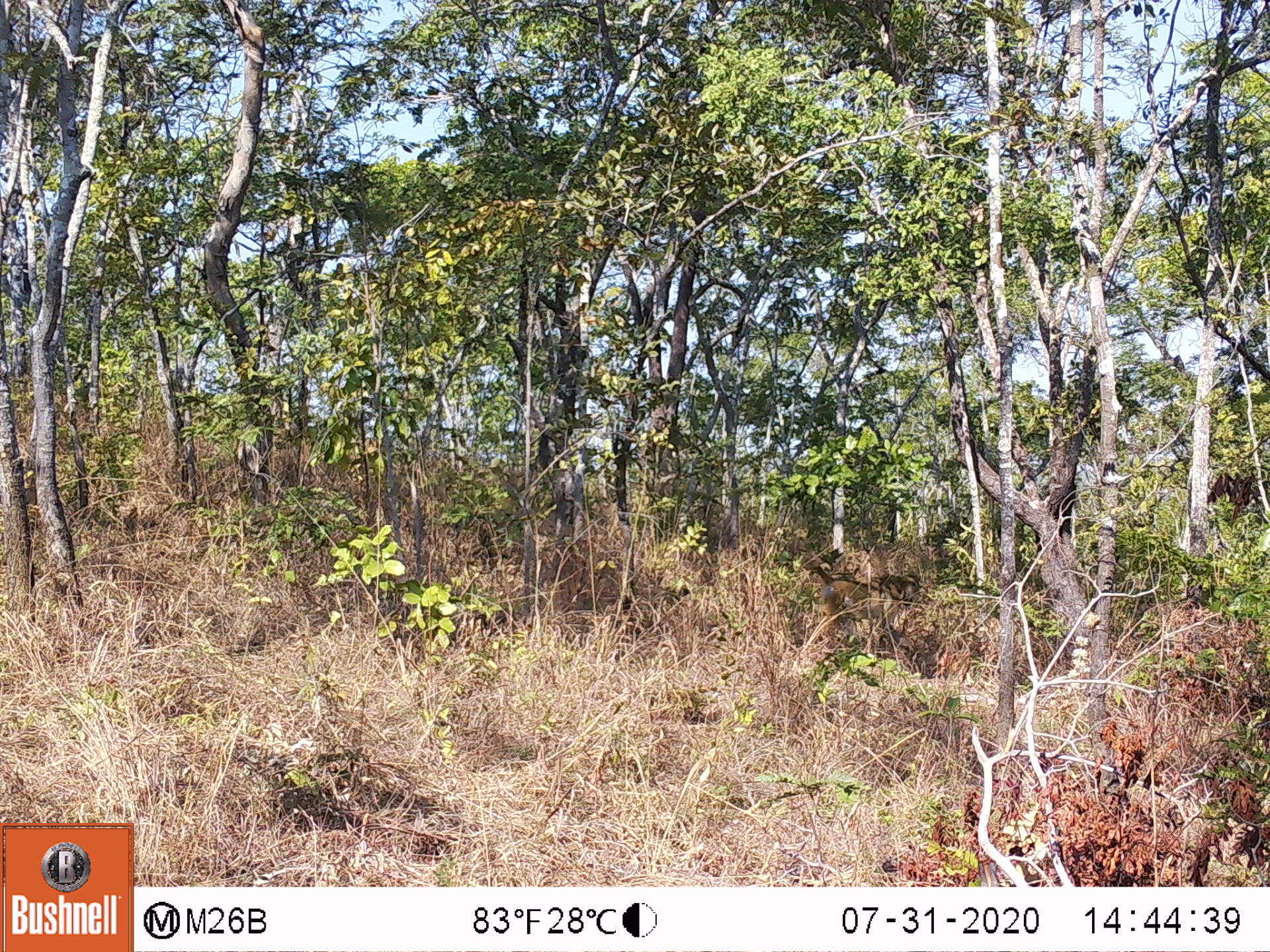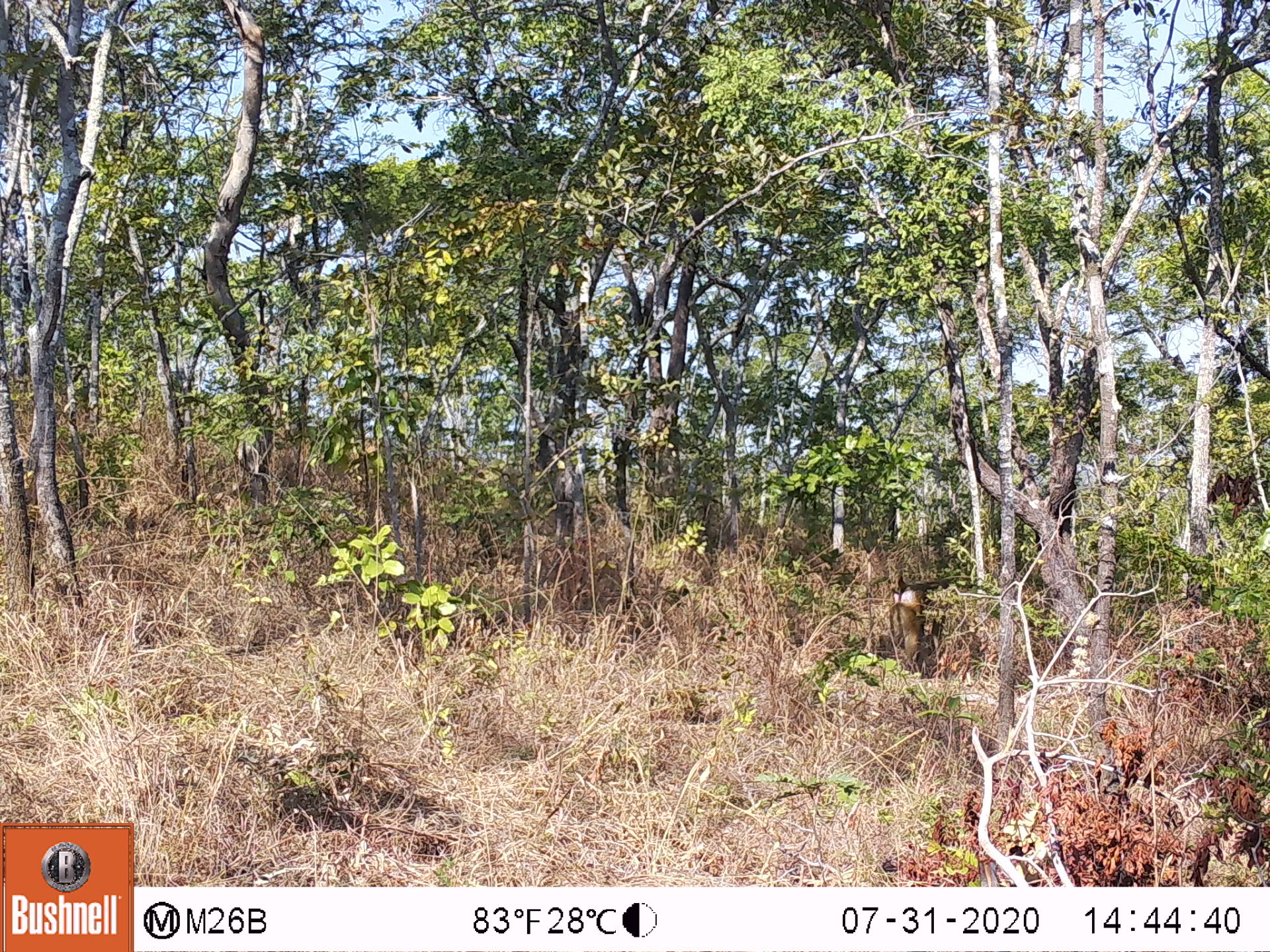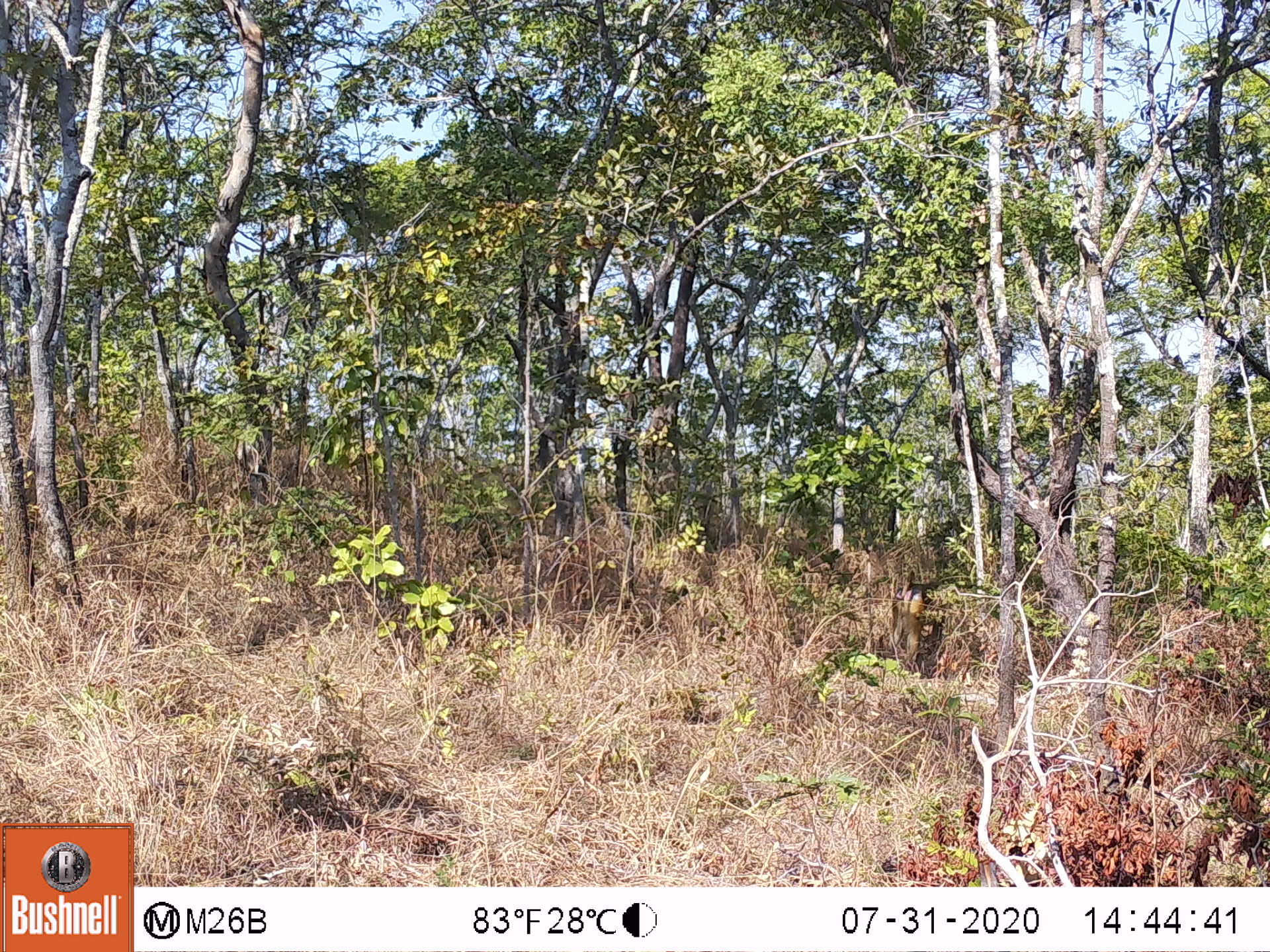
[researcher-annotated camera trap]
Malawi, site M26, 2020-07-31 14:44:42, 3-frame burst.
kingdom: Animalia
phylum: Chordata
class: Mammalia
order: Primates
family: Cercopithecidae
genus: Papio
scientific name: Papio cynocephalus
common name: yellow baboon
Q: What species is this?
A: Yellow baboon (Papio cynocephalus).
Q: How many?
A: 1.